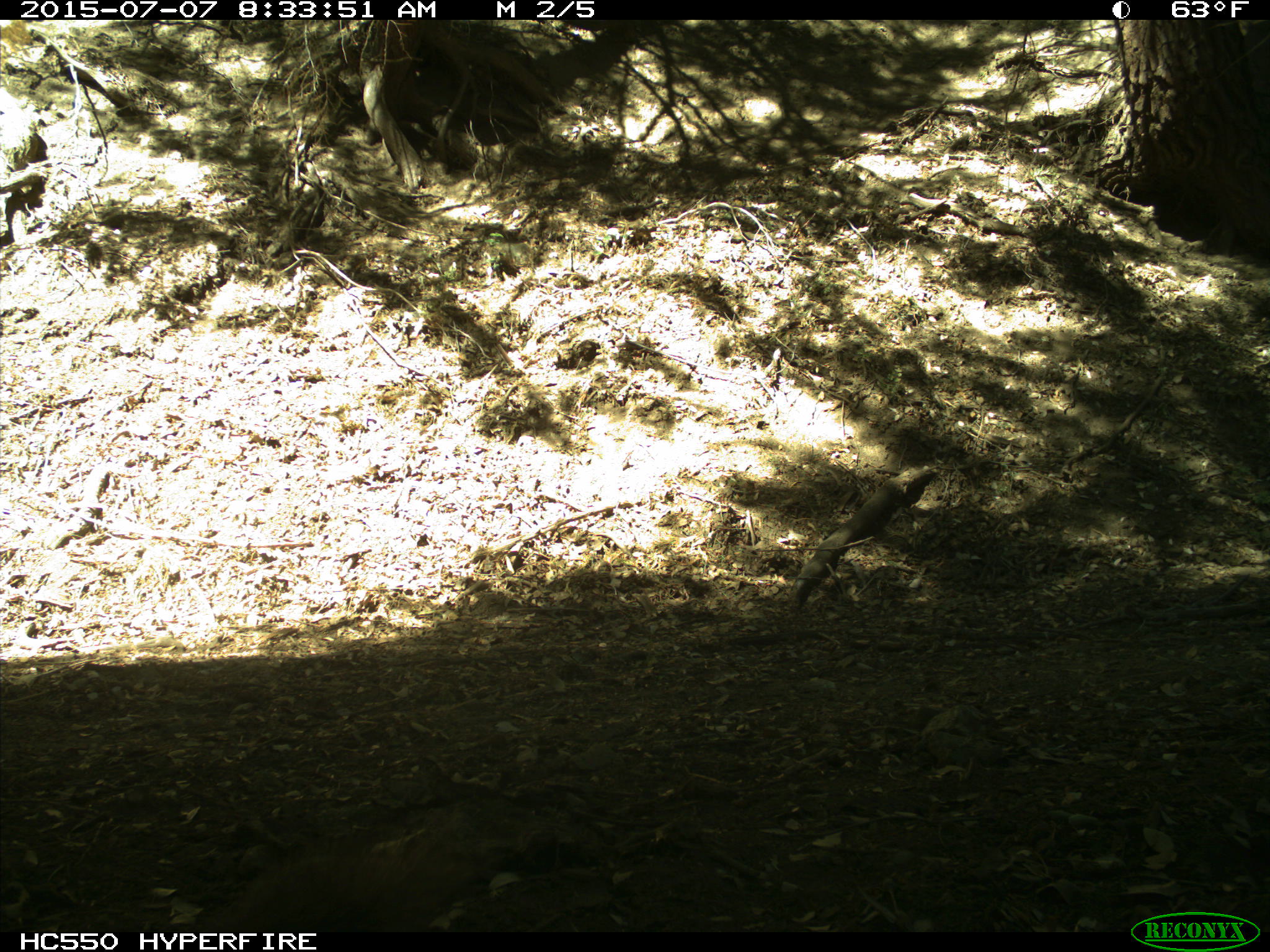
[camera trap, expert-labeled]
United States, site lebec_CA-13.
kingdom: Animalia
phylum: Chordata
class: Mammalia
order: Rodentia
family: Sciuridae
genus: Sciurus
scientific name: Sciurus carolinensis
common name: eastern gray squirrel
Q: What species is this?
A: Sciurus carolinensis (eastern gray squirrel).